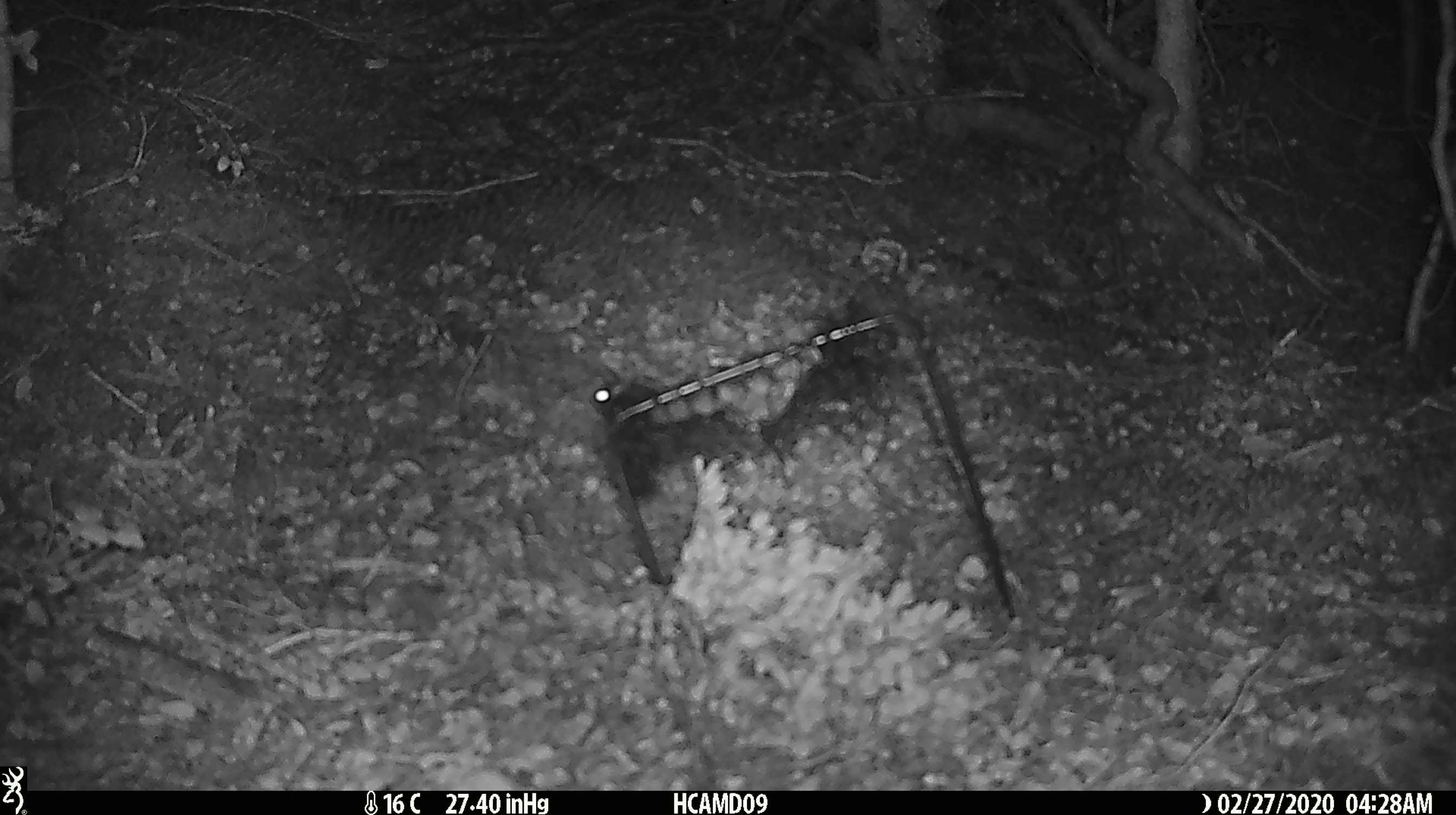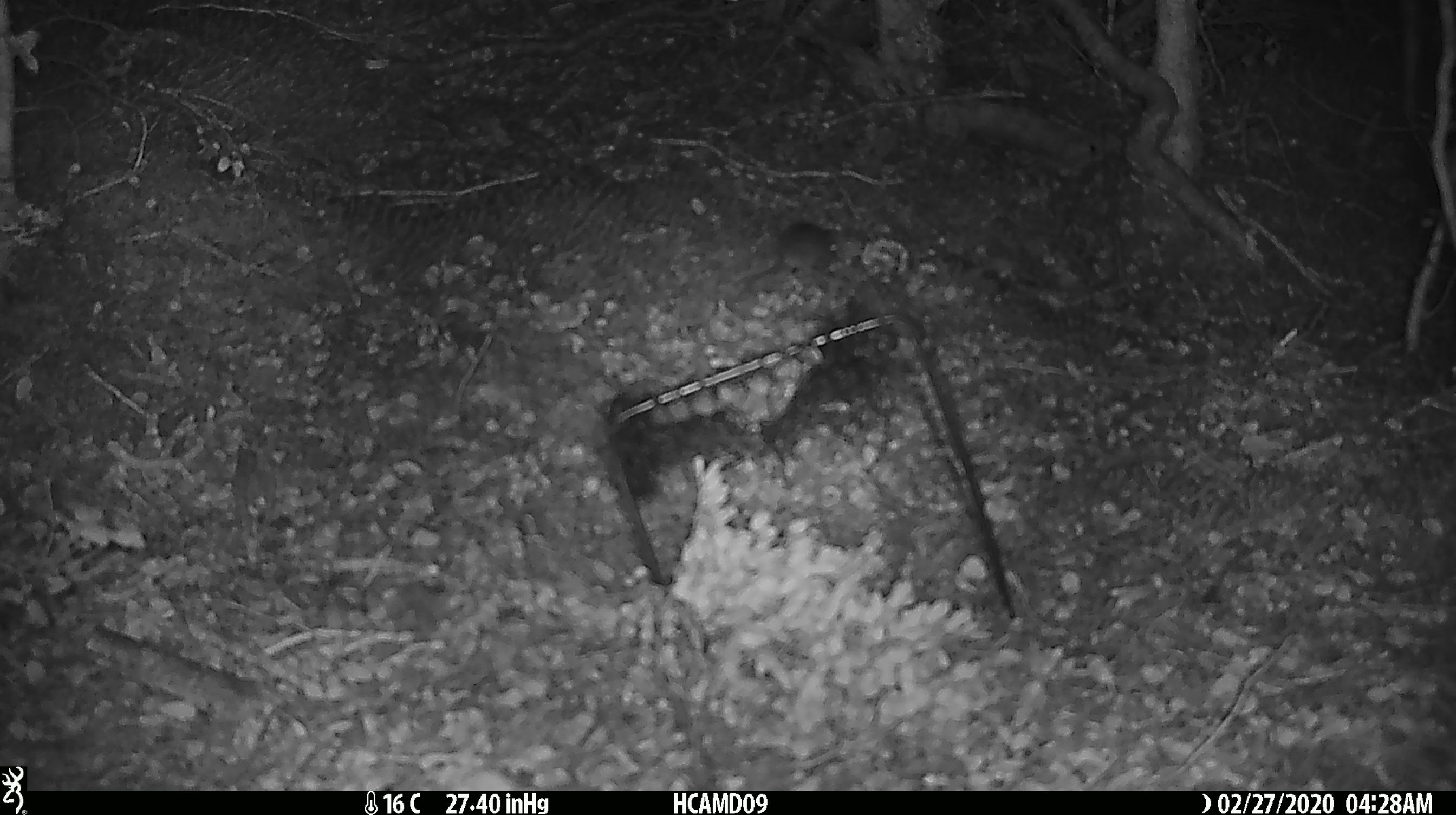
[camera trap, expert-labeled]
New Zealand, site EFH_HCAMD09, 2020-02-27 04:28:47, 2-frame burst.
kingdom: Animalia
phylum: Chordata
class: Mammalia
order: Rodentia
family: Muridae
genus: Mus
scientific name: Mus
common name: mouse